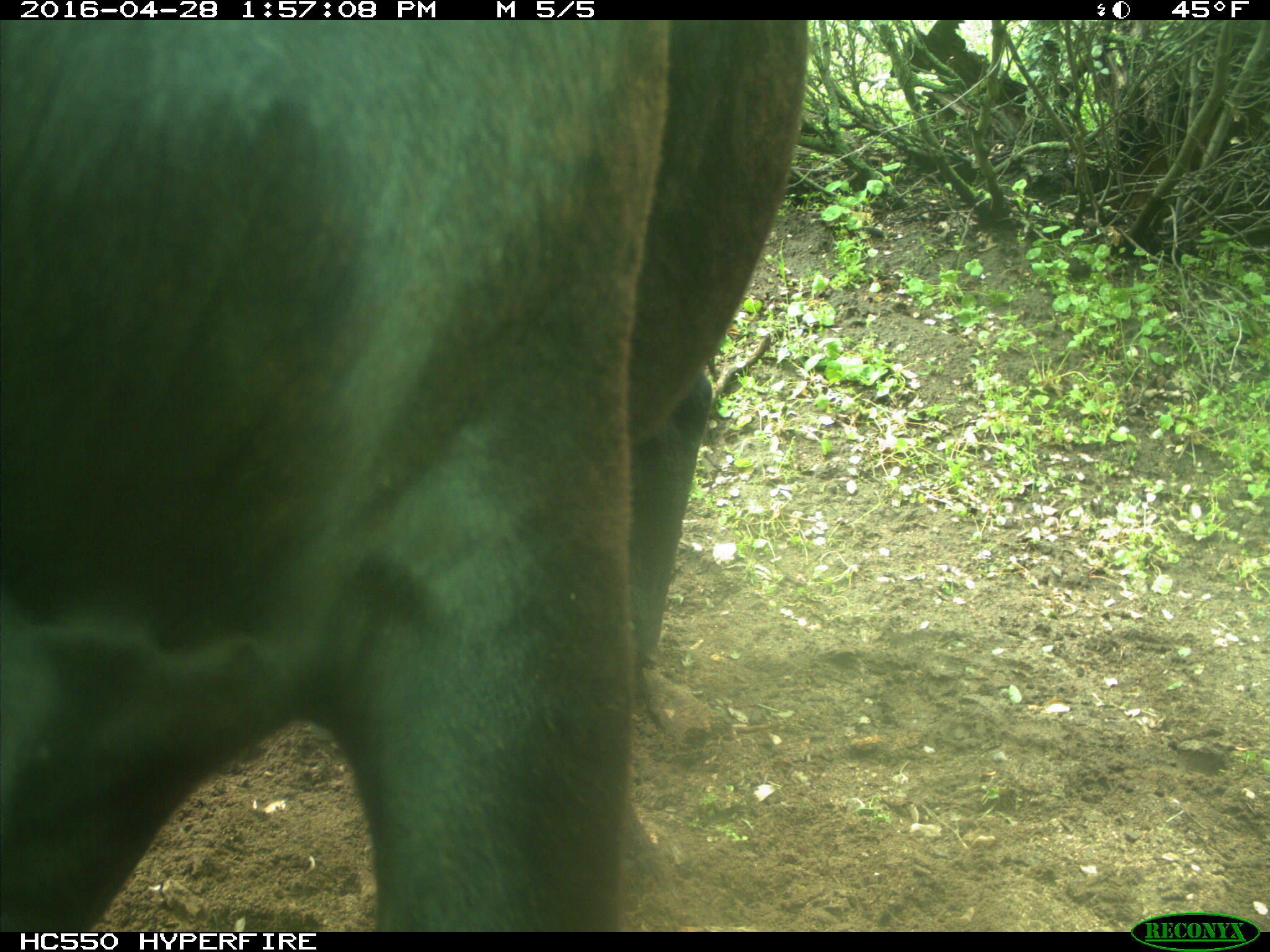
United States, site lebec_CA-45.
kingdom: Animalia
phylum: Chordata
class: Mammalia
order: Artiodactyla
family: Bovidae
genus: Bos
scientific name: Bos taurus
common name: domestic cow